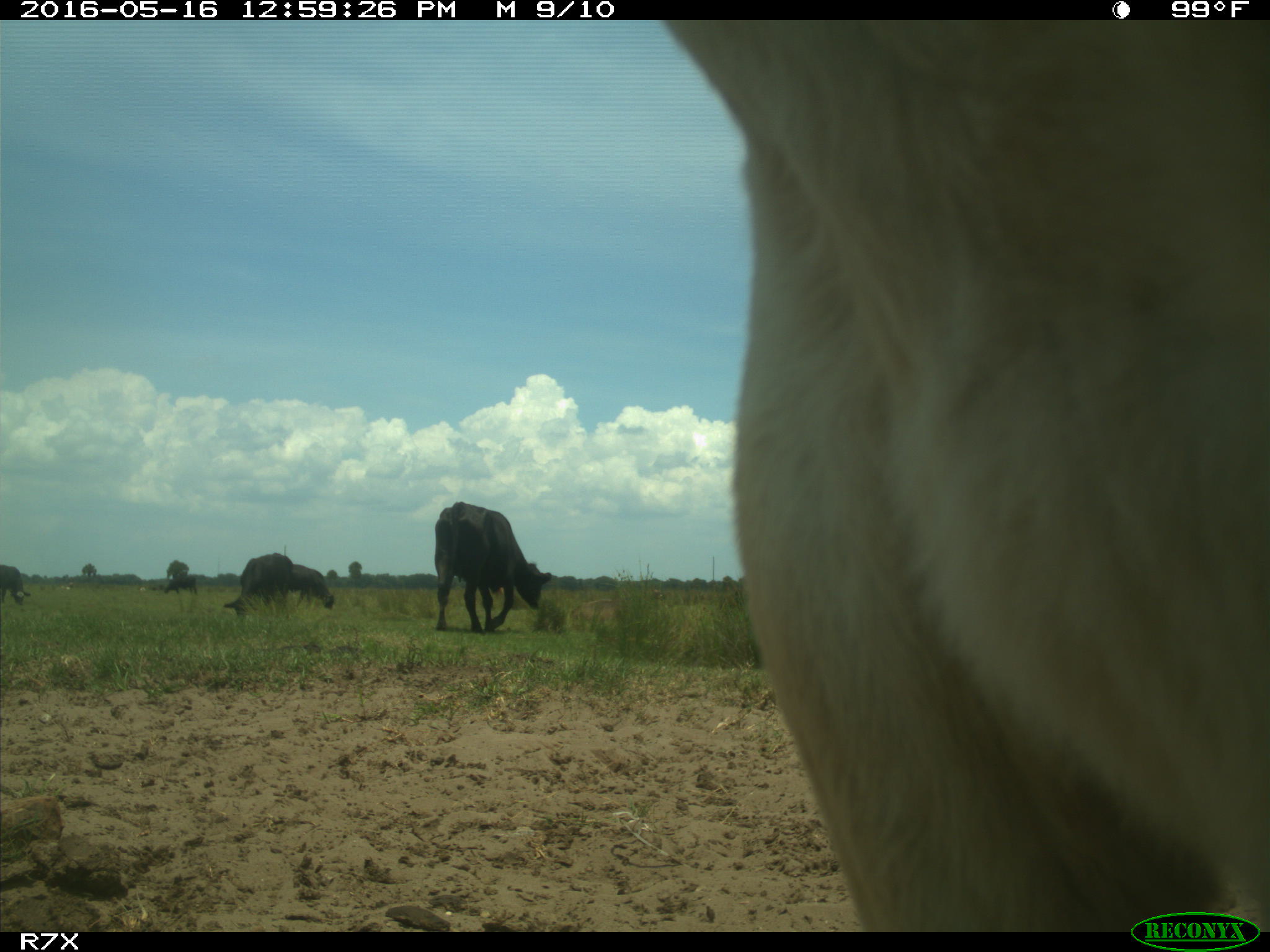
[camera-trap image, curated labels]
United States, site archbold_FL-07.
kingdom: Animalia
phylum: Chordata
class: Mammalia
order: Artiodactyla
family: Bovidae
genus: Bos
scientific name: Bos taurus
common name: domestic cow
Bos taurus (domestic cow).